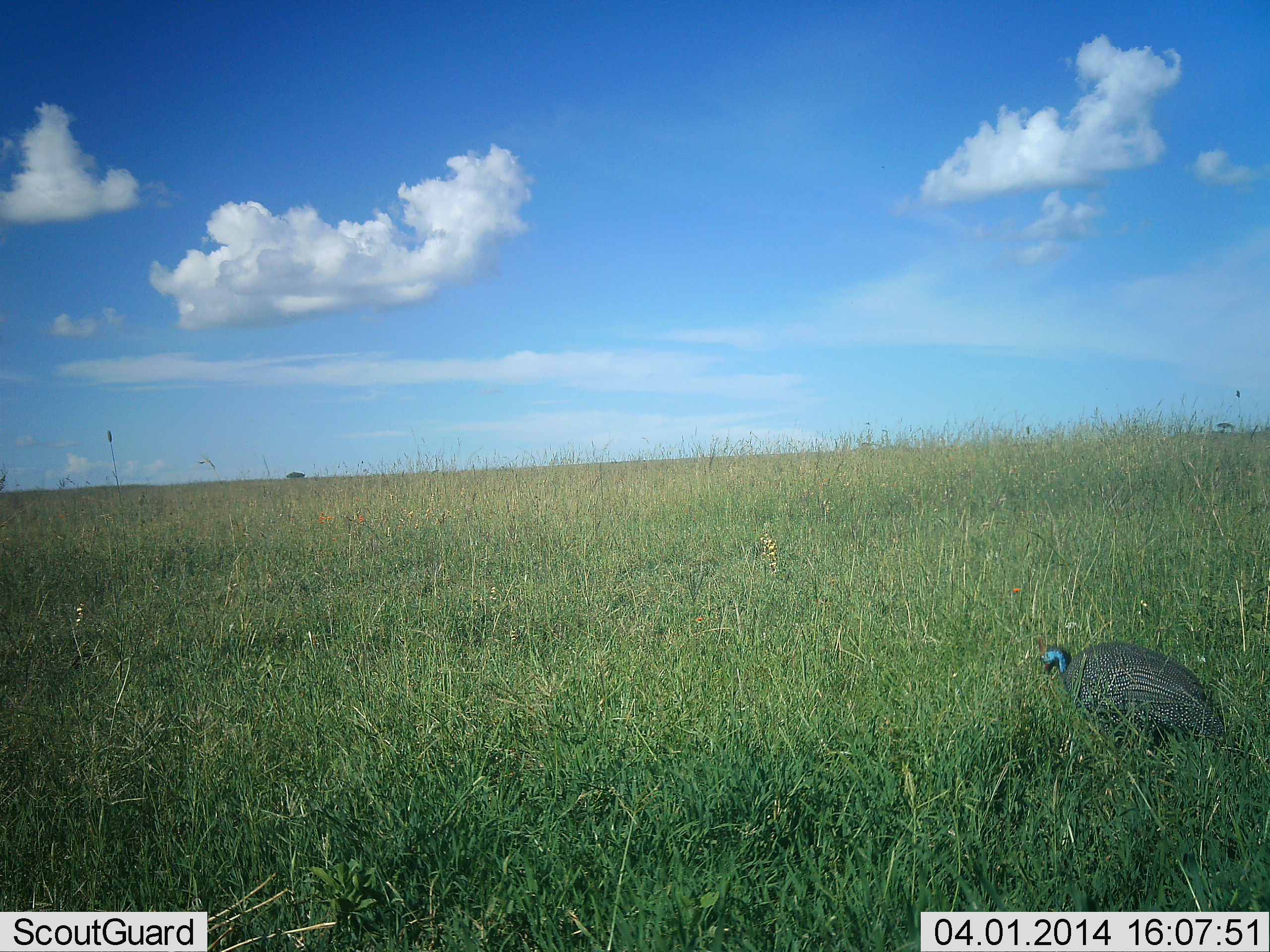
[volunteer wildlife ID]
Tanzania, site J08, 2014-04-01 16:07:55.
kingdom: Animalia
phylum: Chordata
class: Aves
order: Galliformes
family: Numididae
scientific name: Numididae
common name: guinea fowl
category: guineafowl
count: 1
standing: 80%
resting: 10%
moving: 10%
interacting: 0%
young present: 0%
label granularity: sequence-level